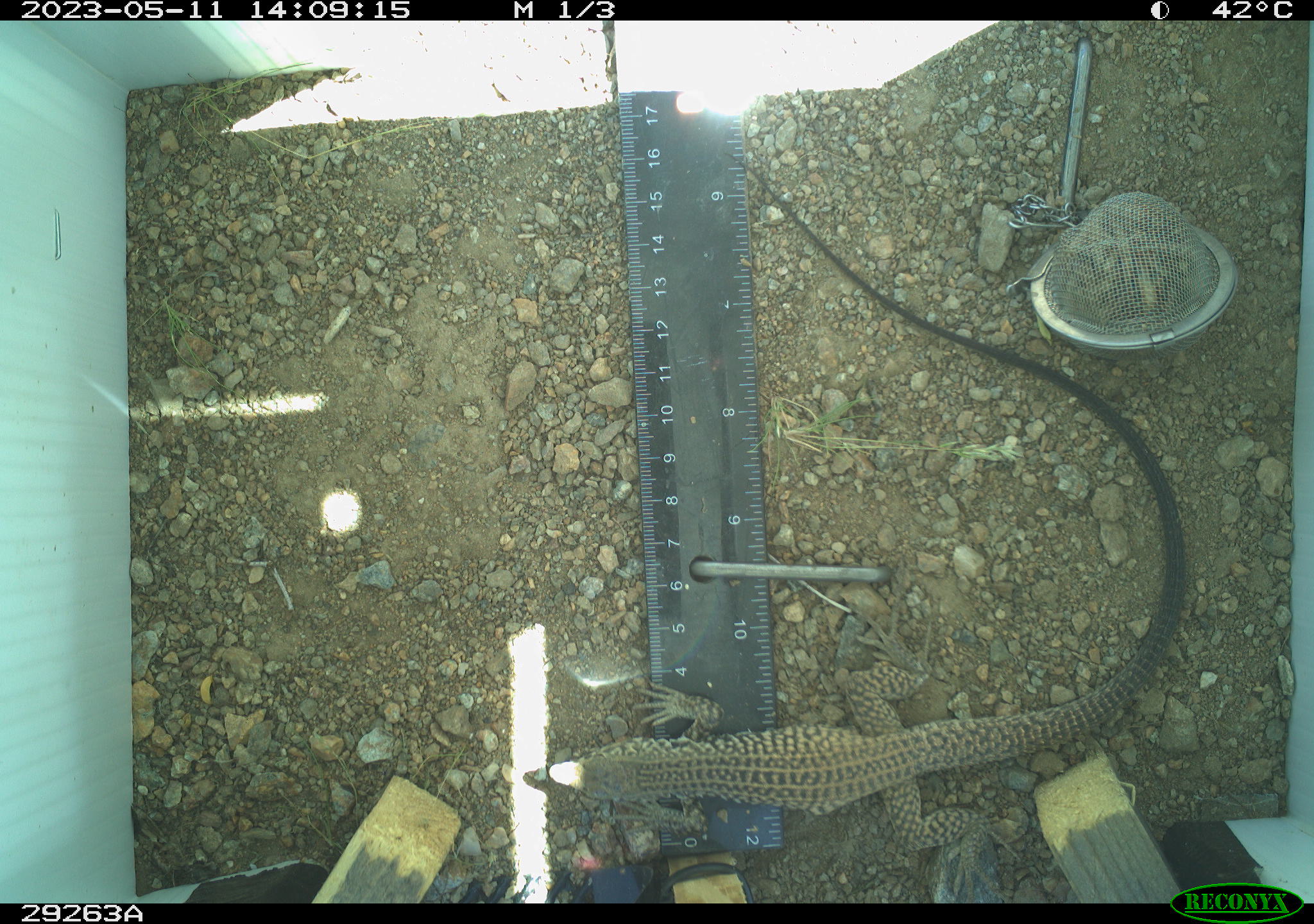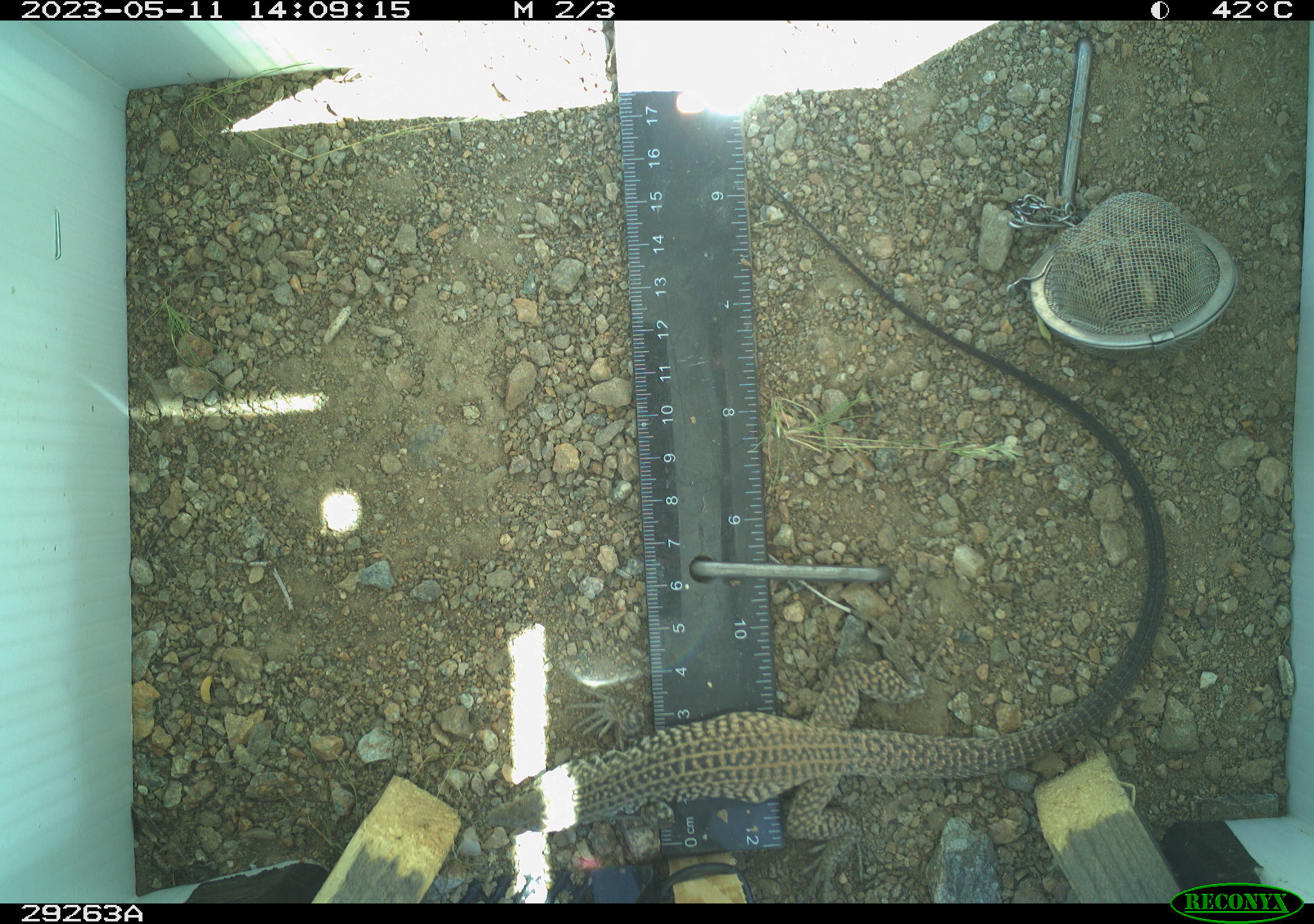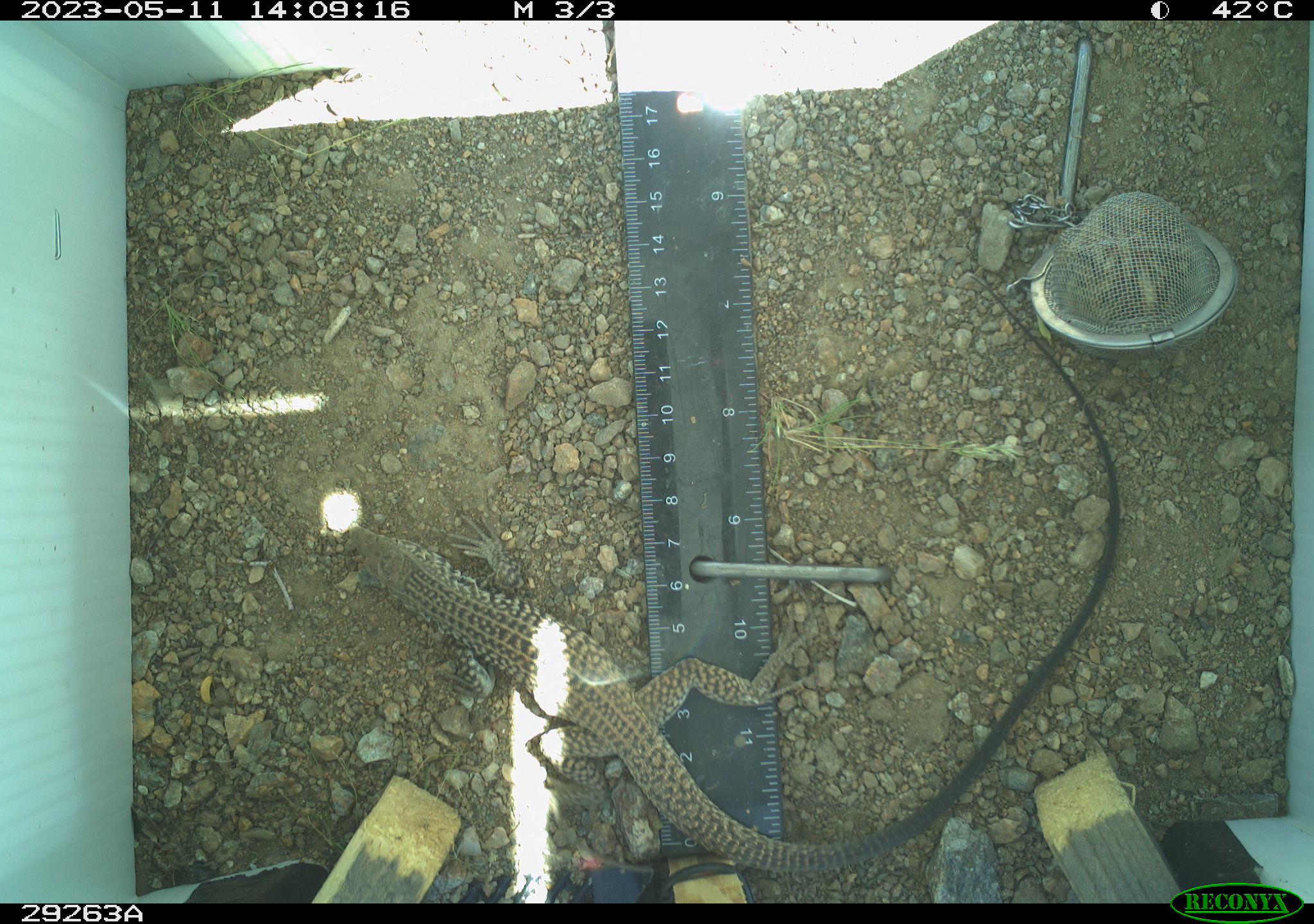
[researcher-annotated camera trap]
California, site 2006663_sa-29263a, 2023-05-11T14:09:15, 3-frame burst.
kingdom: Animalia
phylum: Chordata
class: Reptilia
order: Squamata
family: Teiidae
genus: Aspidoscelis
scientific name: Aspidoscelis tigris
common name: western whiptail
Western whiptail (Aspidoscelis tigris).